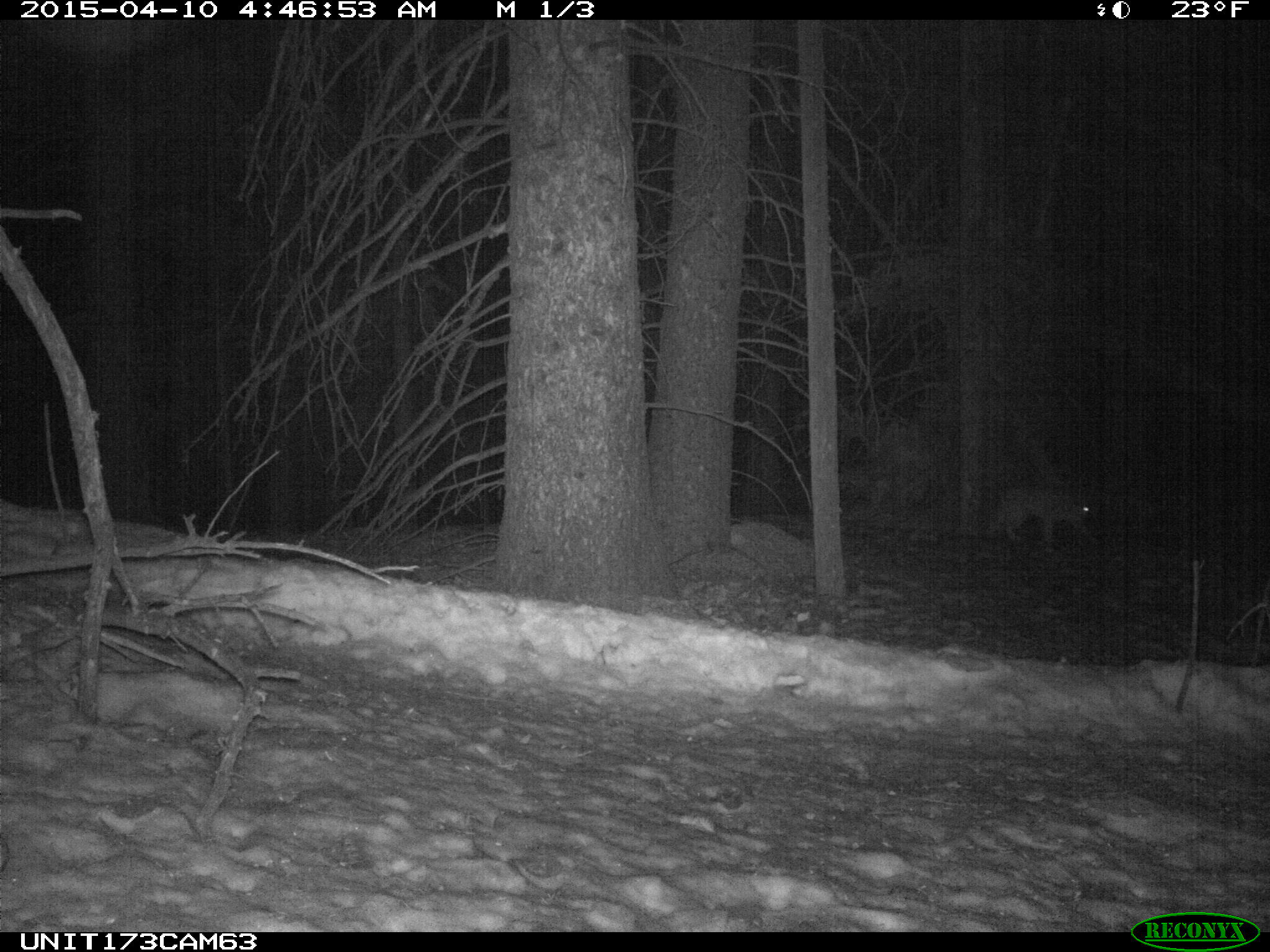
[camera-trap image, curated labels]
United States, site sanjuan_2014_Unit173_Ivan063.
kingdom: Animalia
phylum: Chordata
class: Mammalia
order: Carnivora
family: Felidae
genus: Lynx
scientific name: Lynx rufus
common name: bobcat